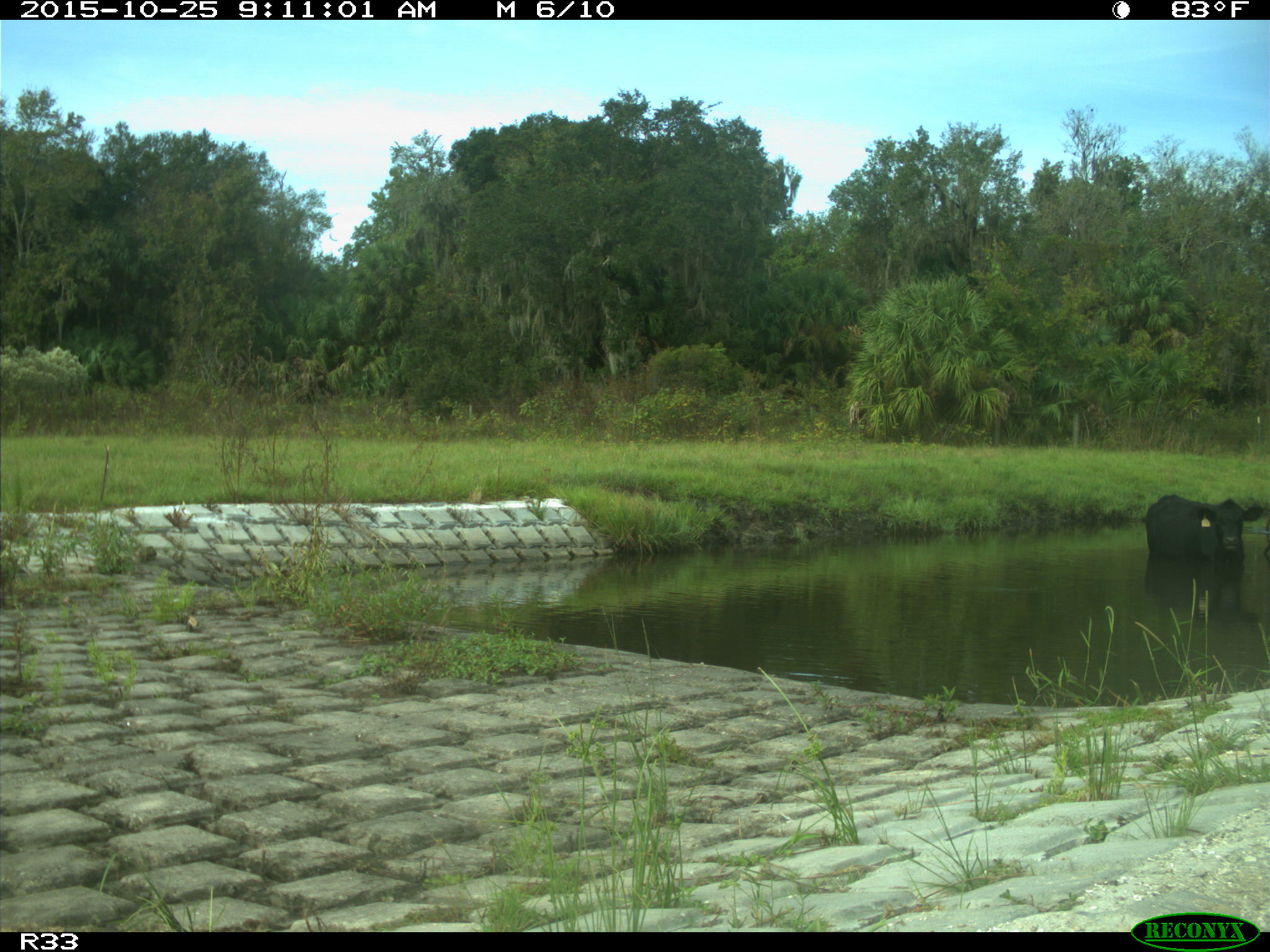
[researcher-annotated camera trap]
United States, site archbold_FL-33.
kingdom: Animalia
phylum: Chordata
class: Mammalia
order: Artiodactyla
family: Bovidae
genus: Bos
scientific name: Bos taurus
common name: domestic cow